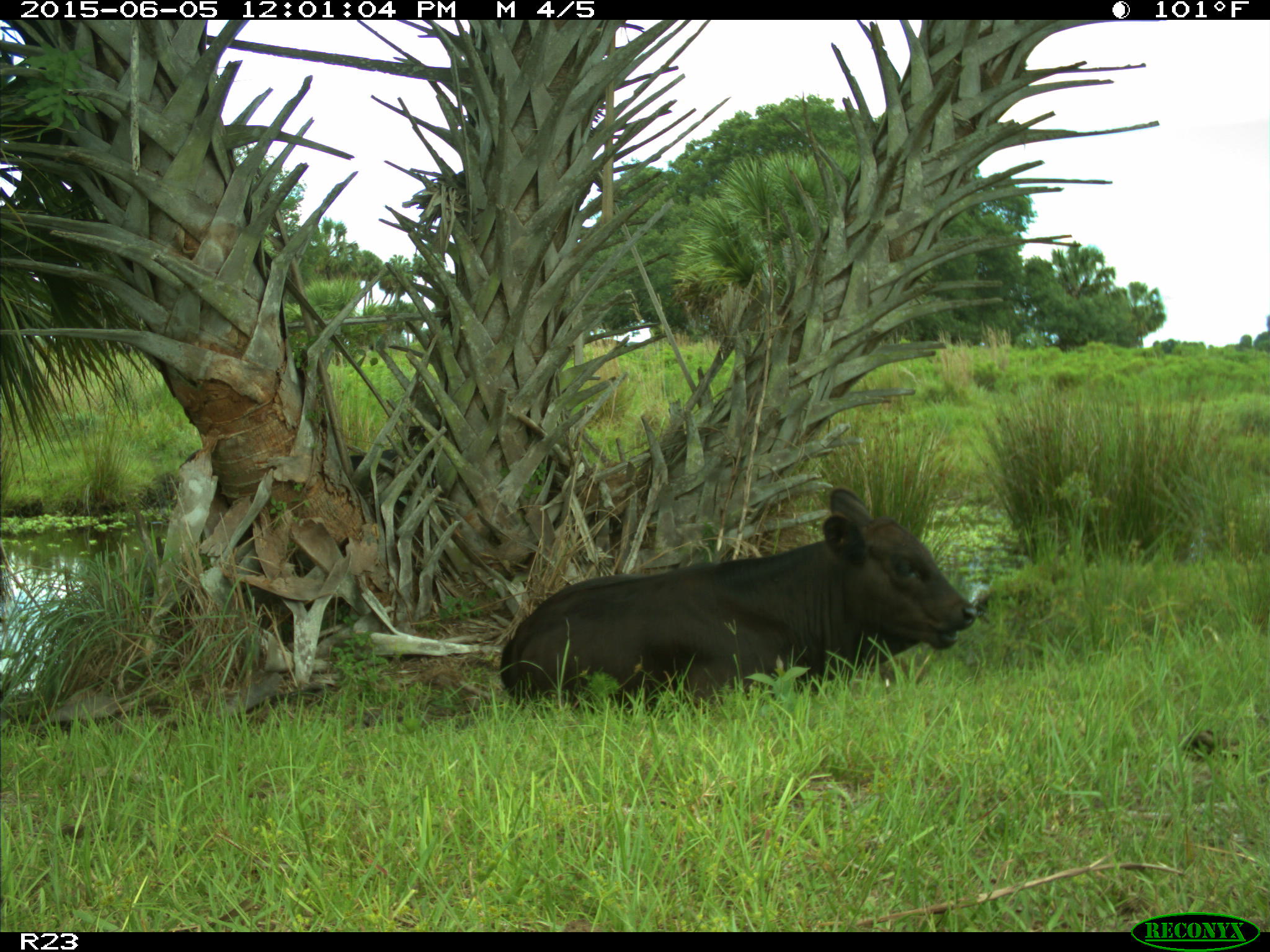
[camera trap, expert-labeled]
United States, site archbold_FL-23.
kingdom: Animalia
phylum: Chordata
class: Mammalia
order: Artiodactyla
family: Bovidae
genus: Bos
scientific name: Bos taurus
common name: domestic cow